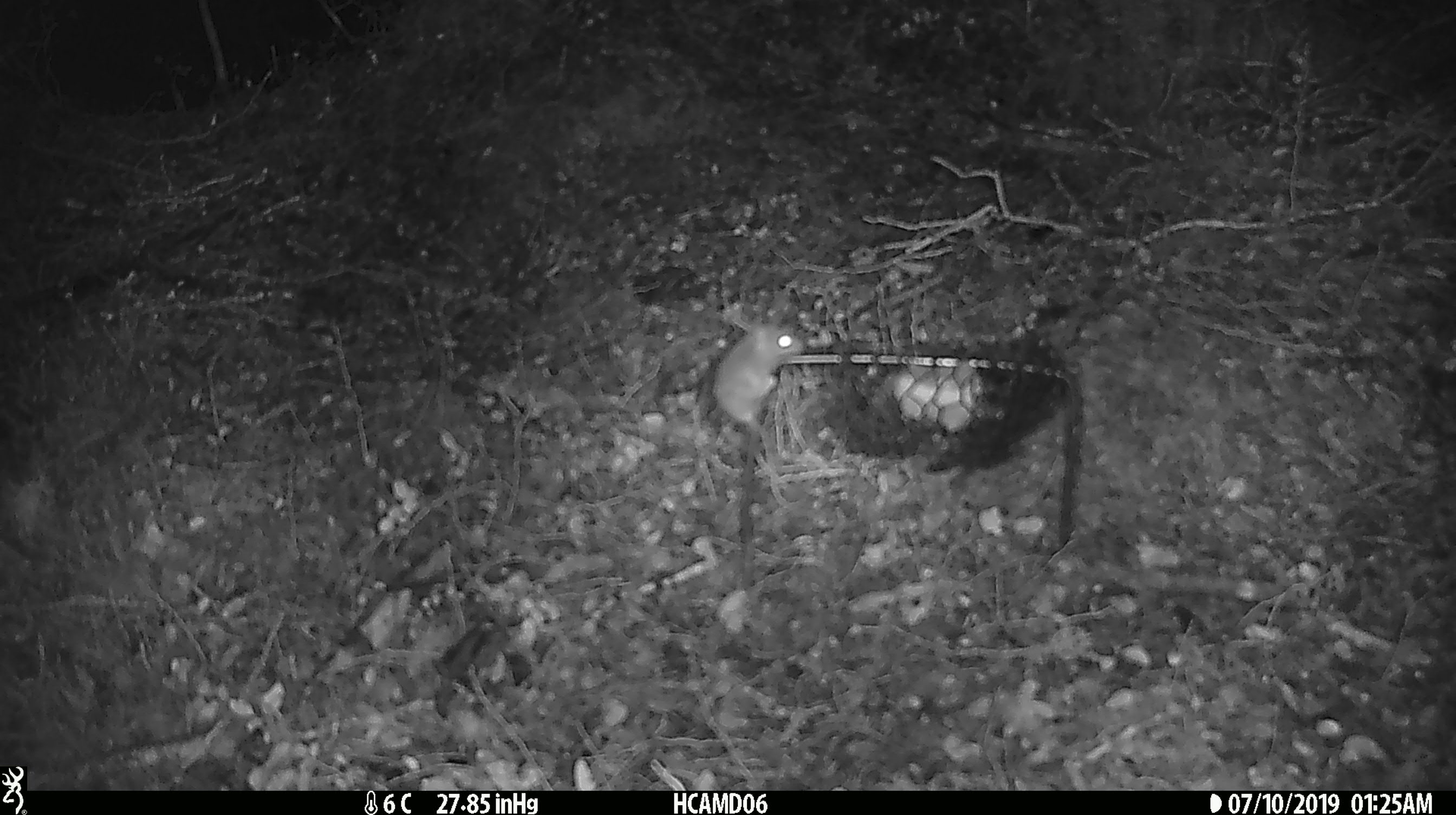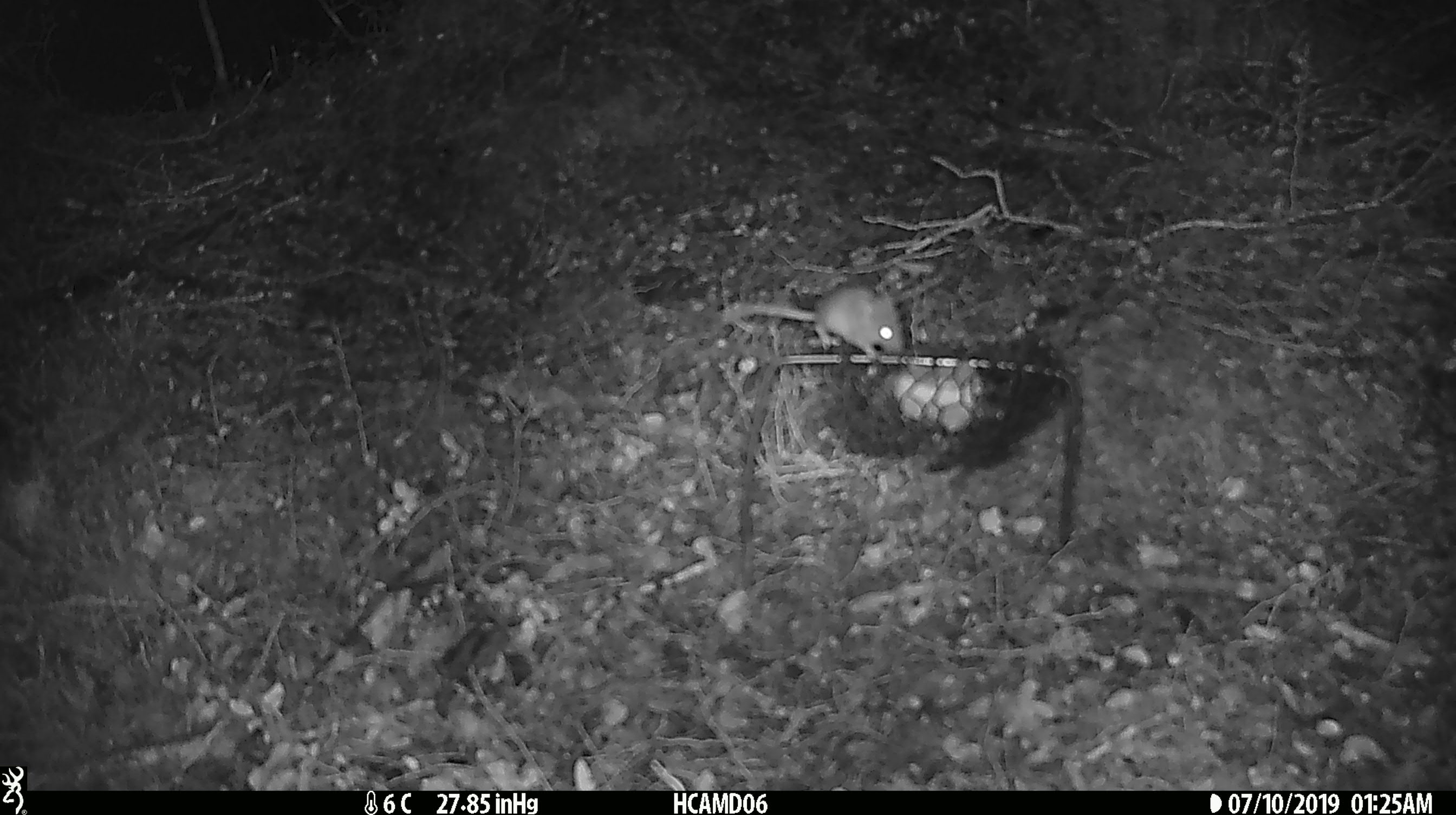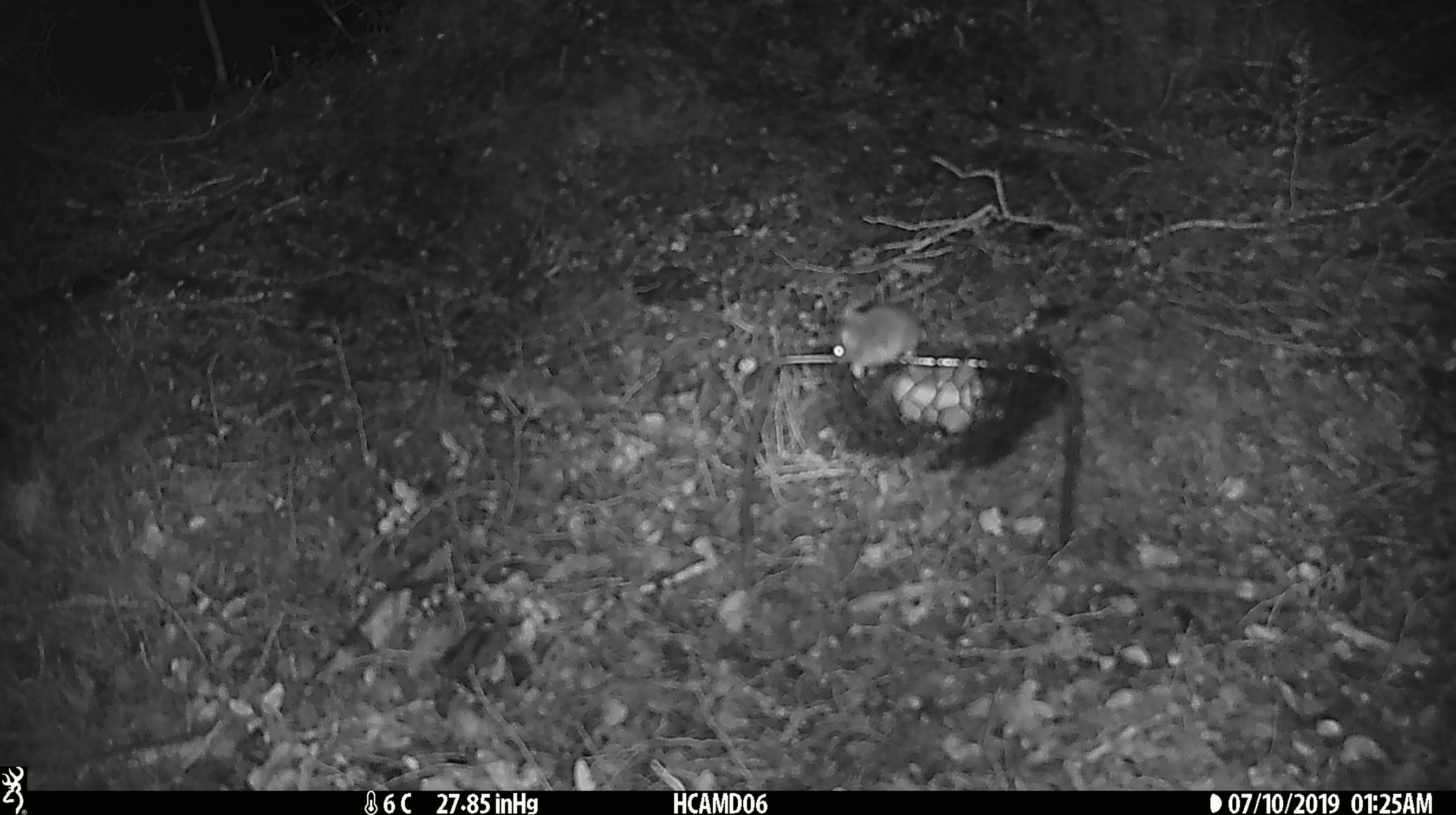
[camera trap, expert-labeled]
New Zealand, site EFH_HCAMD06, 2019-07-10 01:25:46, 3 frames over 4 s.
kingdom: Animalia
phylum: Chordata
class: Mammalia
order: Rodentia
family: Muridae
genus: Mus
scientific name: Mus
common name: mouse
Mouse (Mus).